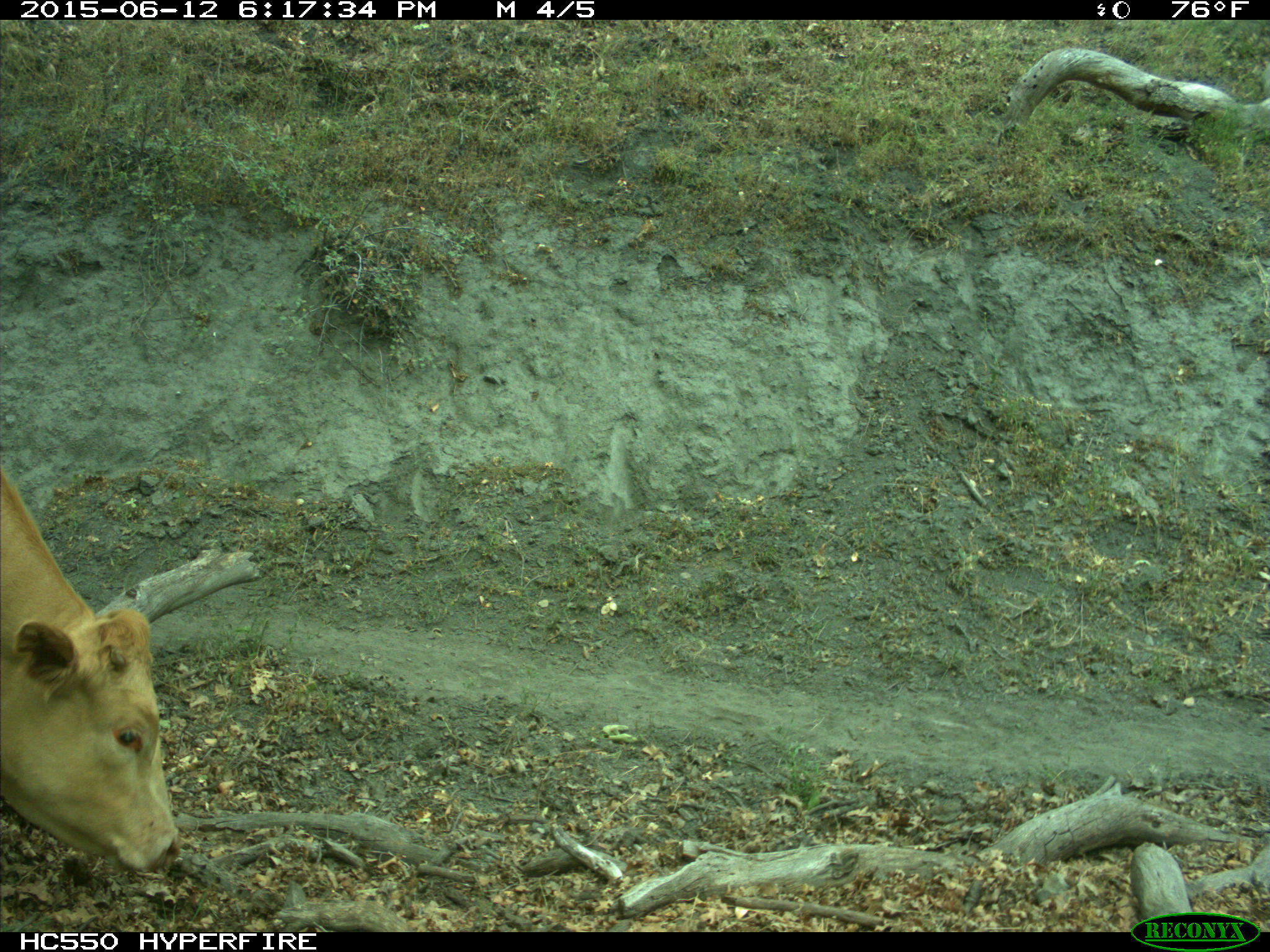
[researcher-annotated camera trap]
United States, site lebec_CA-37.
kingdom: Animalia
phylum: Chordata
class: Mammalia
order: Artiodactyla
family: Bovidae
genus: Bos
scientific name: Bos taurus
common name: domestic cow